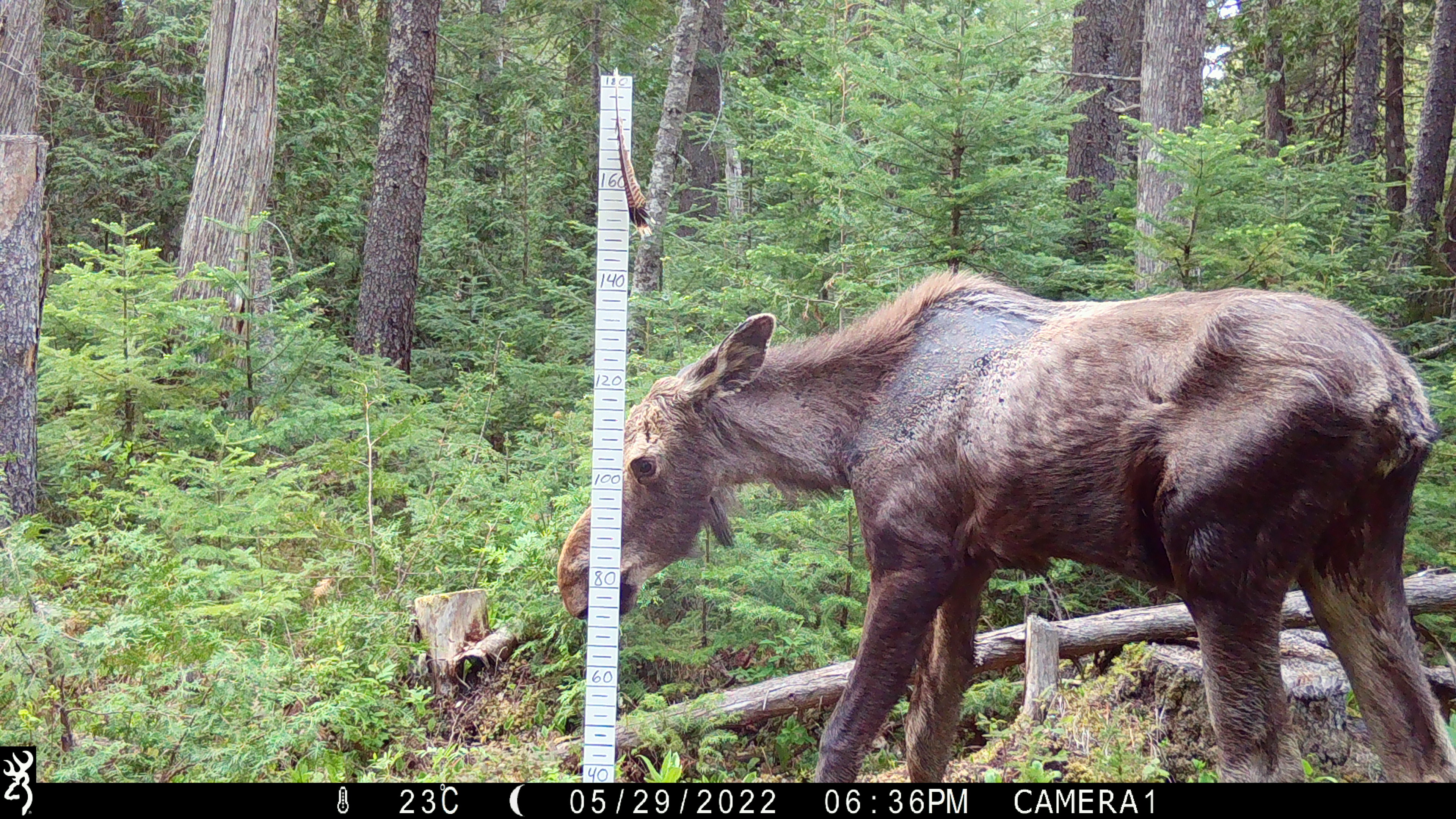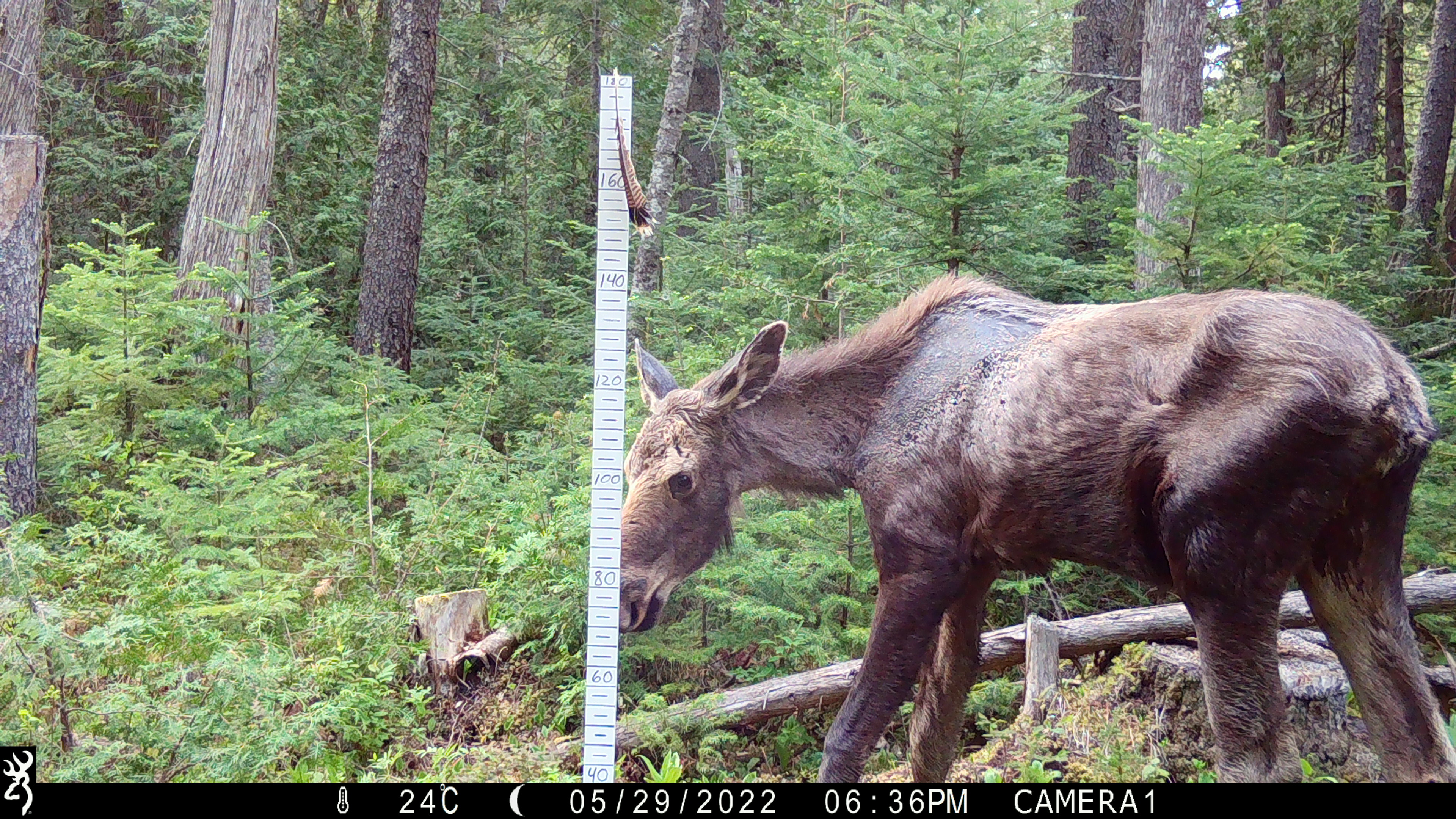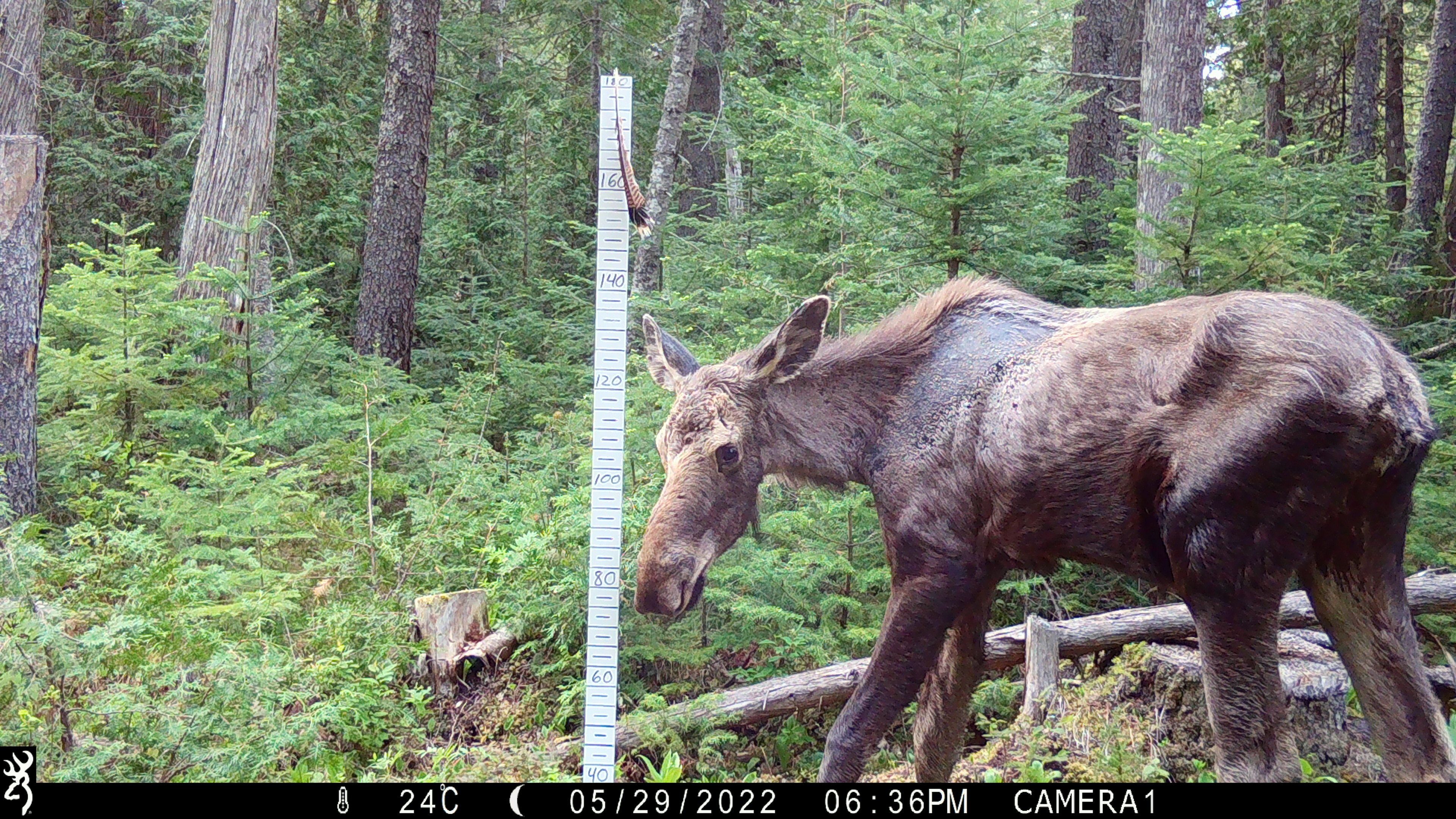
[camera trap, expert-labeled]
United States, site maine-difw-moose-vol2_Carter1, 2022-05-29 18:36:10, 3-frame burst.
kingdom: Animalia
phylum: Chordata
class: Mammalia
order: Artiodactyla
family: Cervidae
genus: Alces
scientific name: Alces alces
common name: moose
Moose (Alces alces).